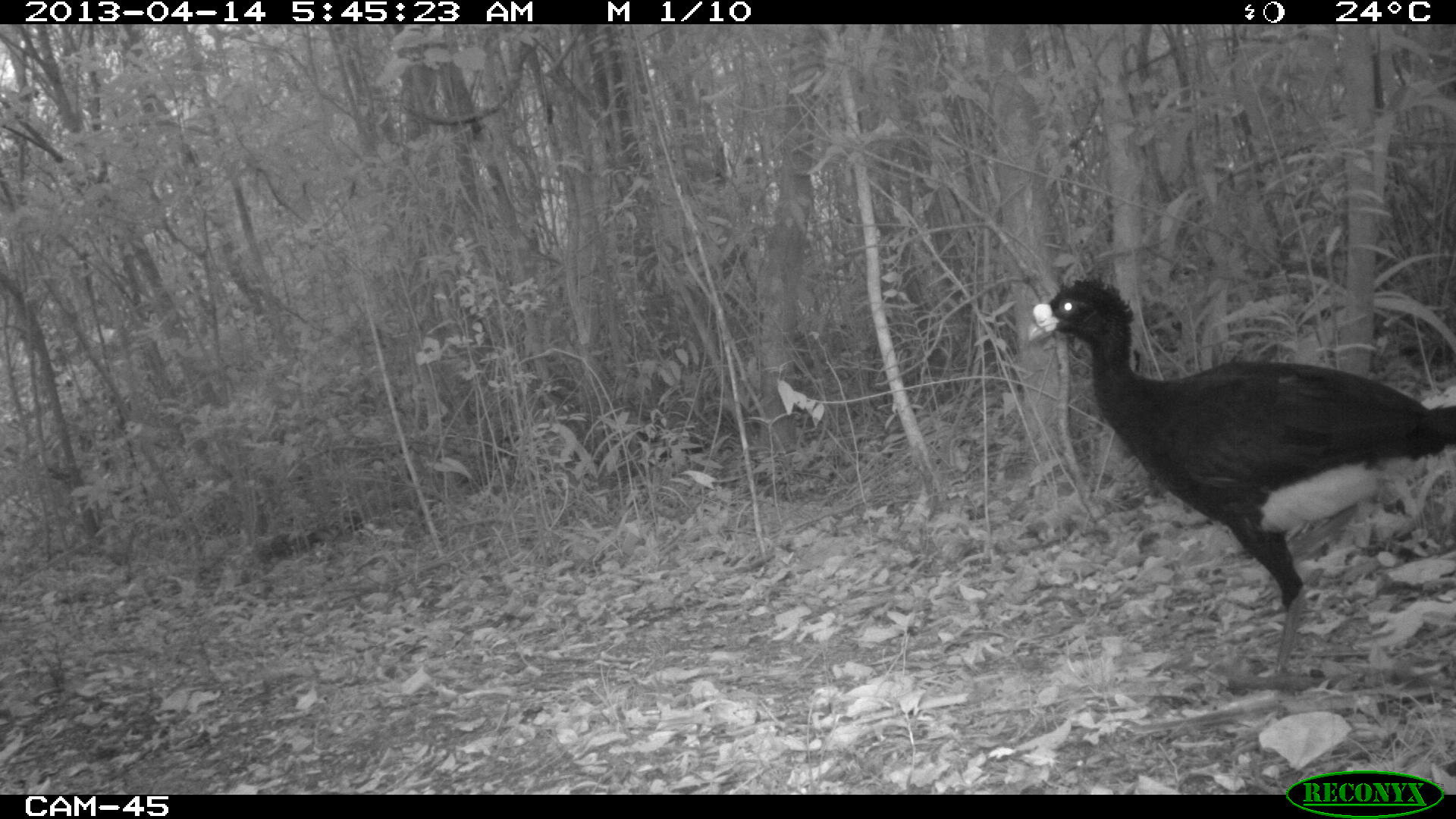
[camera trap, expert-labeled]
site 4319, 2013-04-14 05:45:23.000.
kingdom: Animalia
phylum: Chordata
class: Aves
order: Galliformes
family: Cracidae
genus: Crax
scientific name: Crax rubra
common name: great curassow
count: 1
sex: male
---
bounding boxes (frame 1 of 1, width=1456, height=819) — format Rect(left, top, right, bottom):
crax rubra: Rect(1025, 275, 1451, 693)